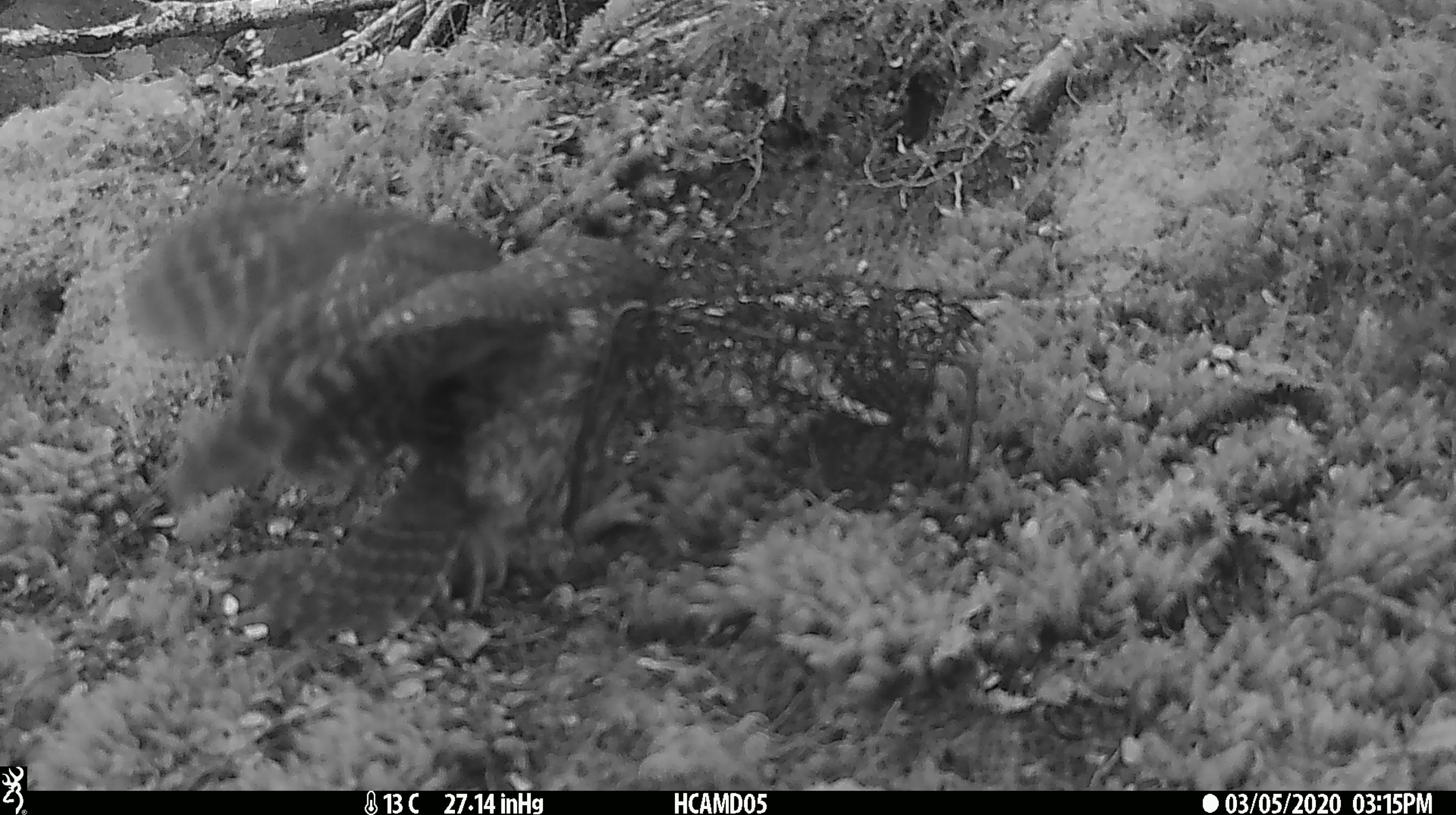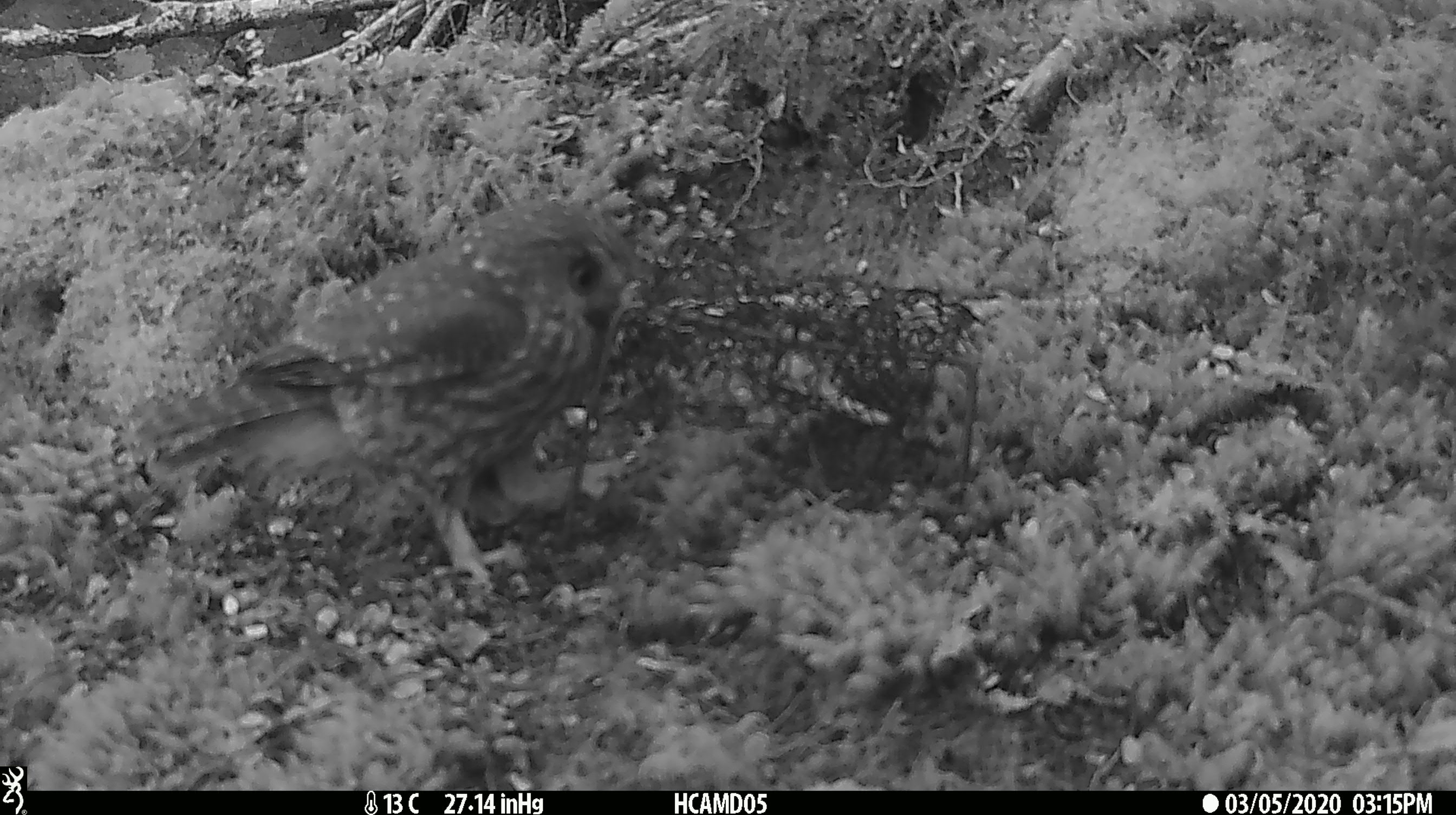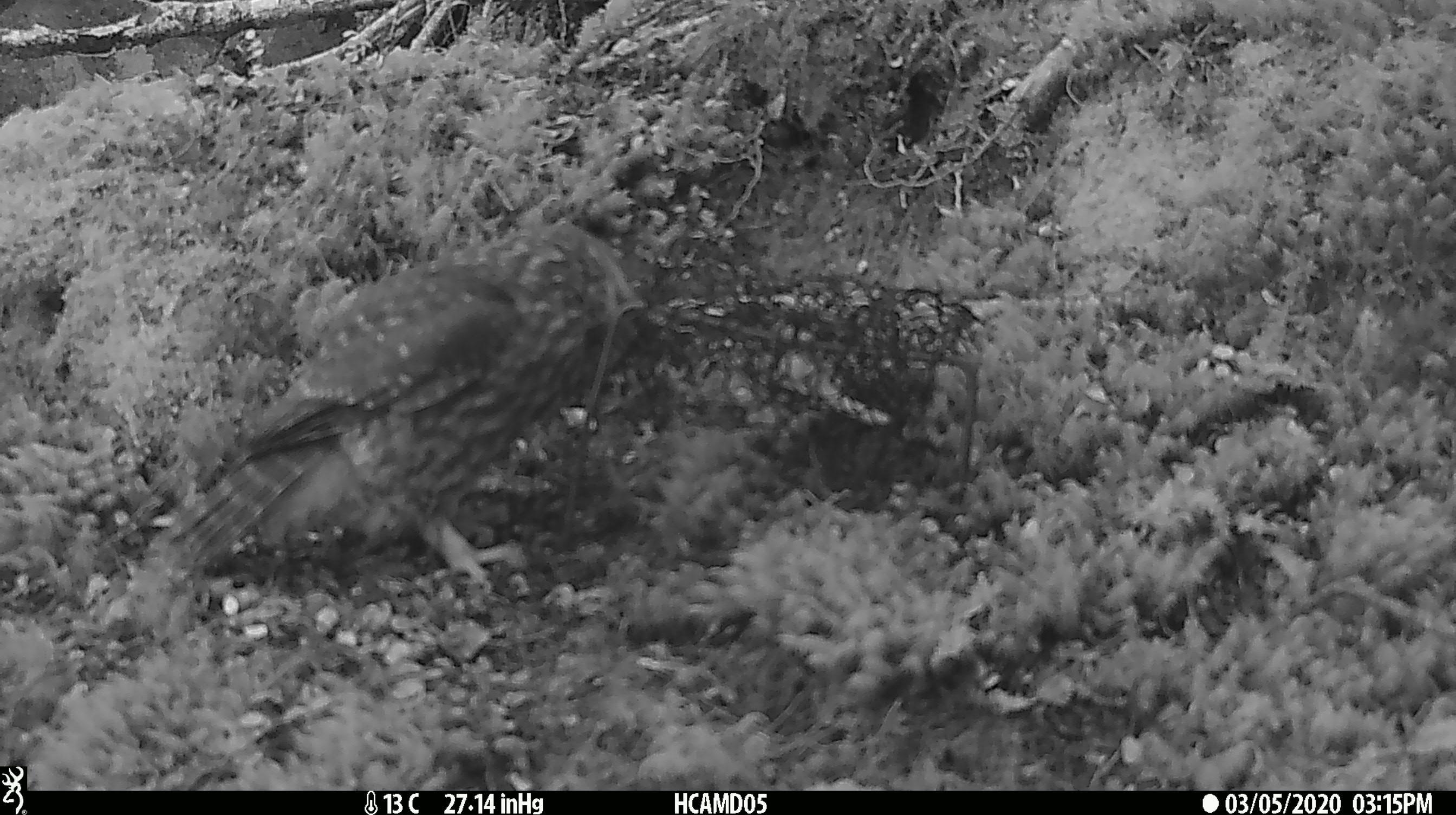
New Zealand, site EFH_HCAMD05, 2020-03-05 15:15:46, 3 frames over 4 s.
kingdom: Animalia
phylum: Chordata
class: Aves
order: Strigiformes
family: Strigidae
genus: Ninox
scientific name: Ninox novaeseelandiae novaeseelandiae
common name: morepork